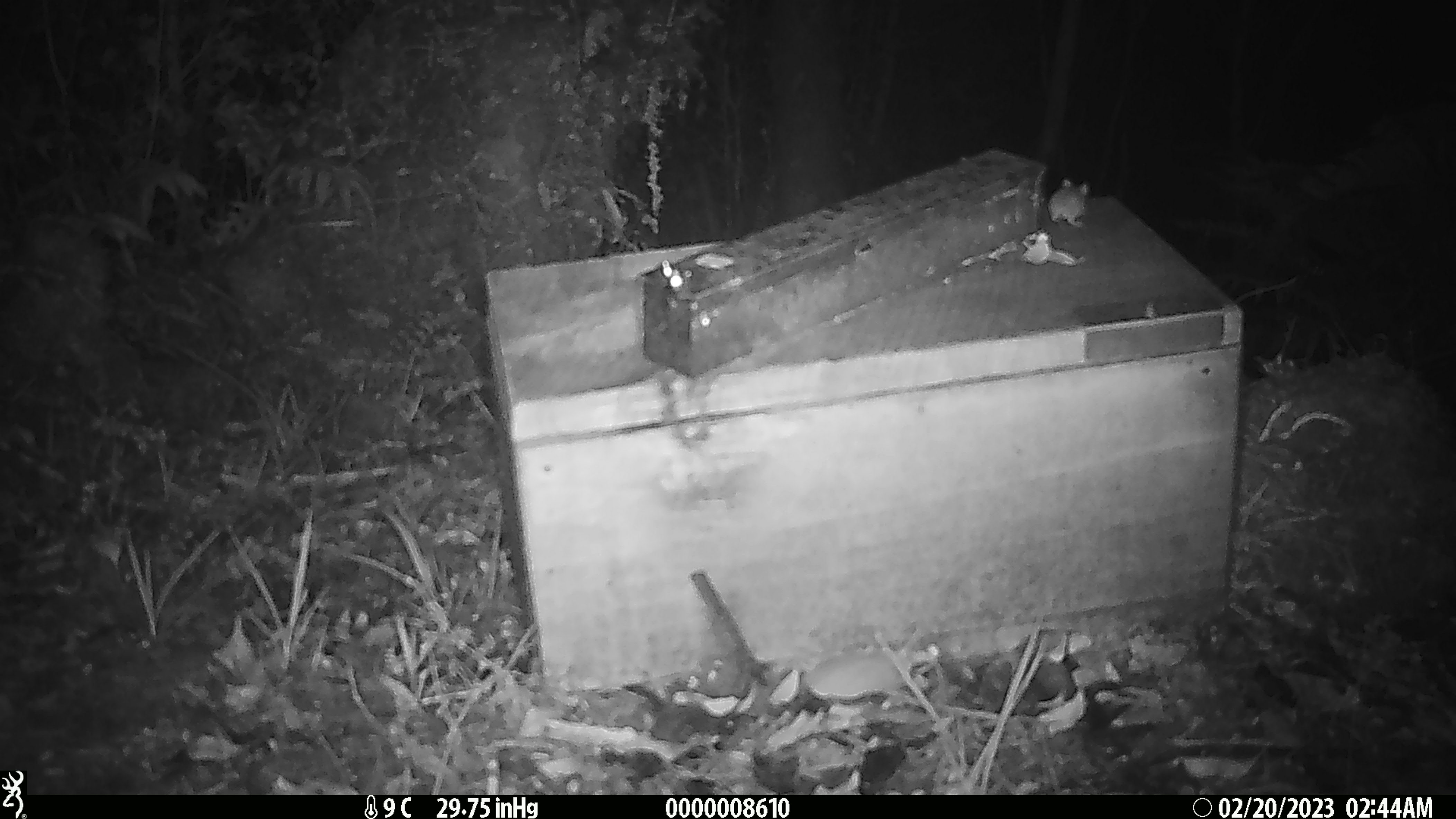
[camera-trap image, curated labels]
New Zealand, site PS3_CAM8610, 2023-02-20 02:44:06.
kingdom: Animalia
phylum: Chordata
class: Mammalia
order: Rodentia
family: Muridae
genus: Mus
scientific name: Mus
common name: mouse